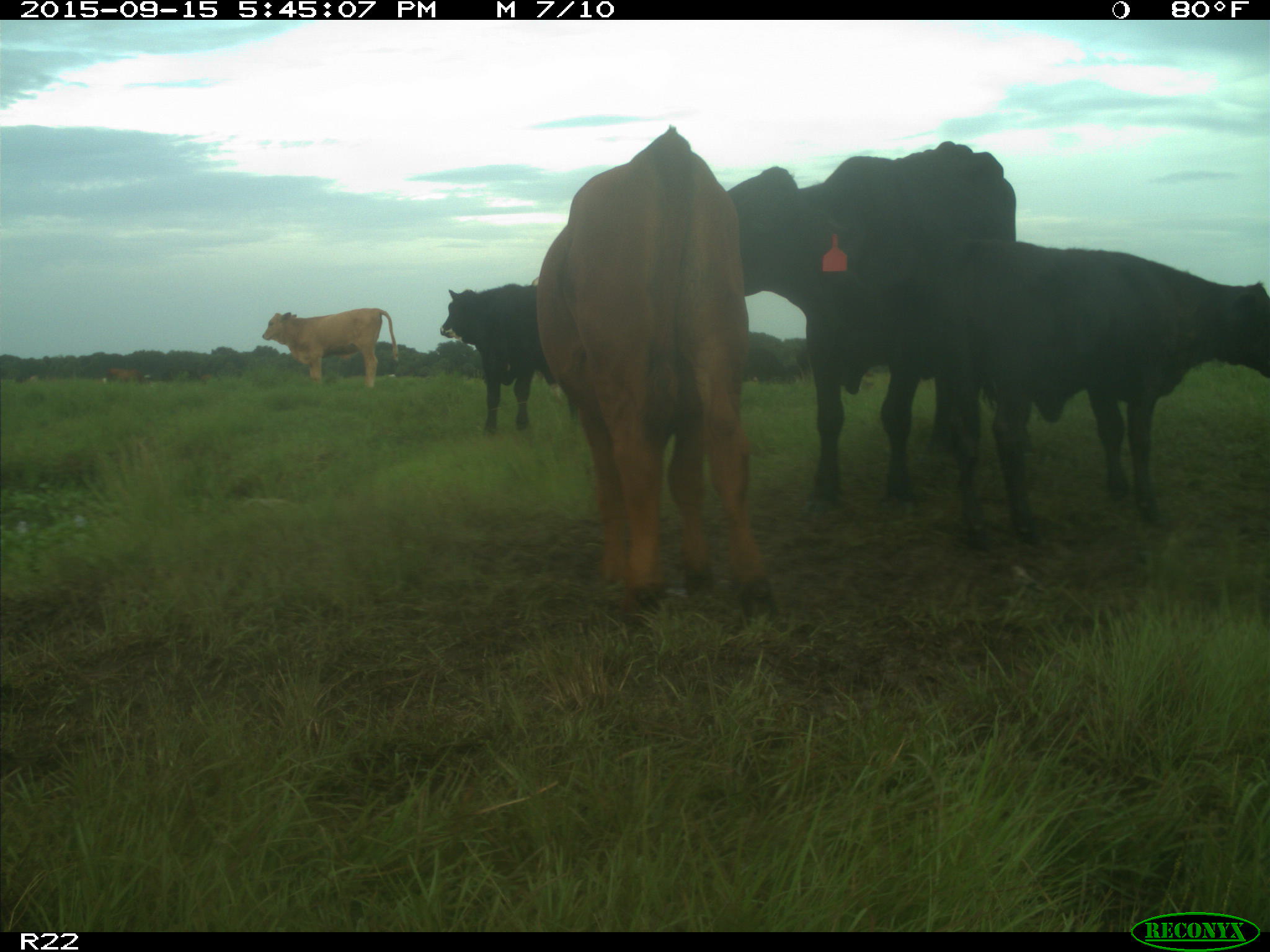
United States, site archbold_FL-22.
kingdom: Animalia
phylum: Chordata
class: Mammalia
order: Artiodactyla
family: Bovidae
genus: Bos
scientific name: Bos taurus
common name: domestic cow